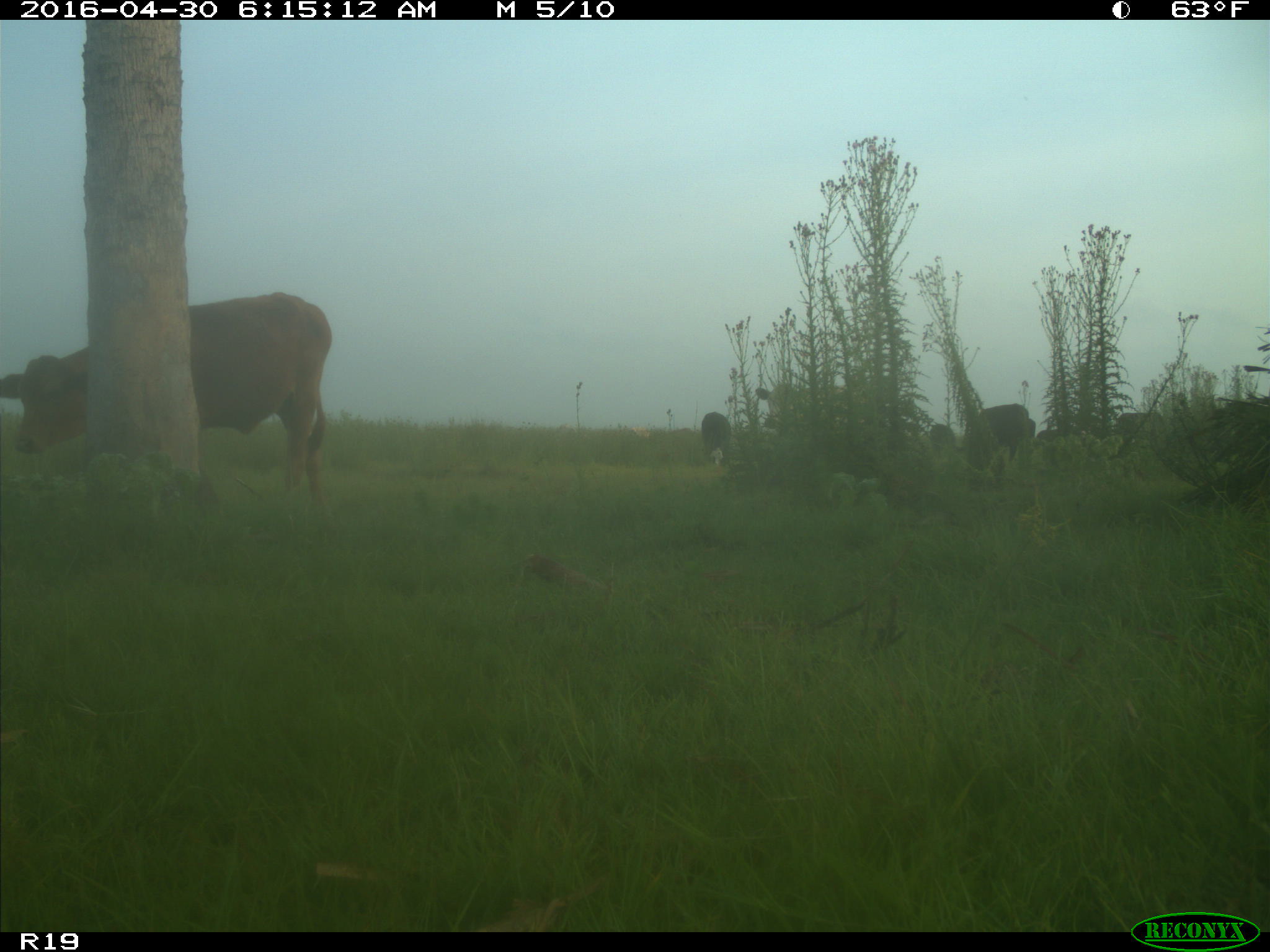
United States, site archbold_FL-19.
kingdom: Animalia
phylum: Chordata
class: Mammalia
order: Artiodactyla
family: Bovidae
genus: Bos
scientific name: Bos taurus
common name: domestic cow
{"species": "Bos taurus (domestic cow)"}